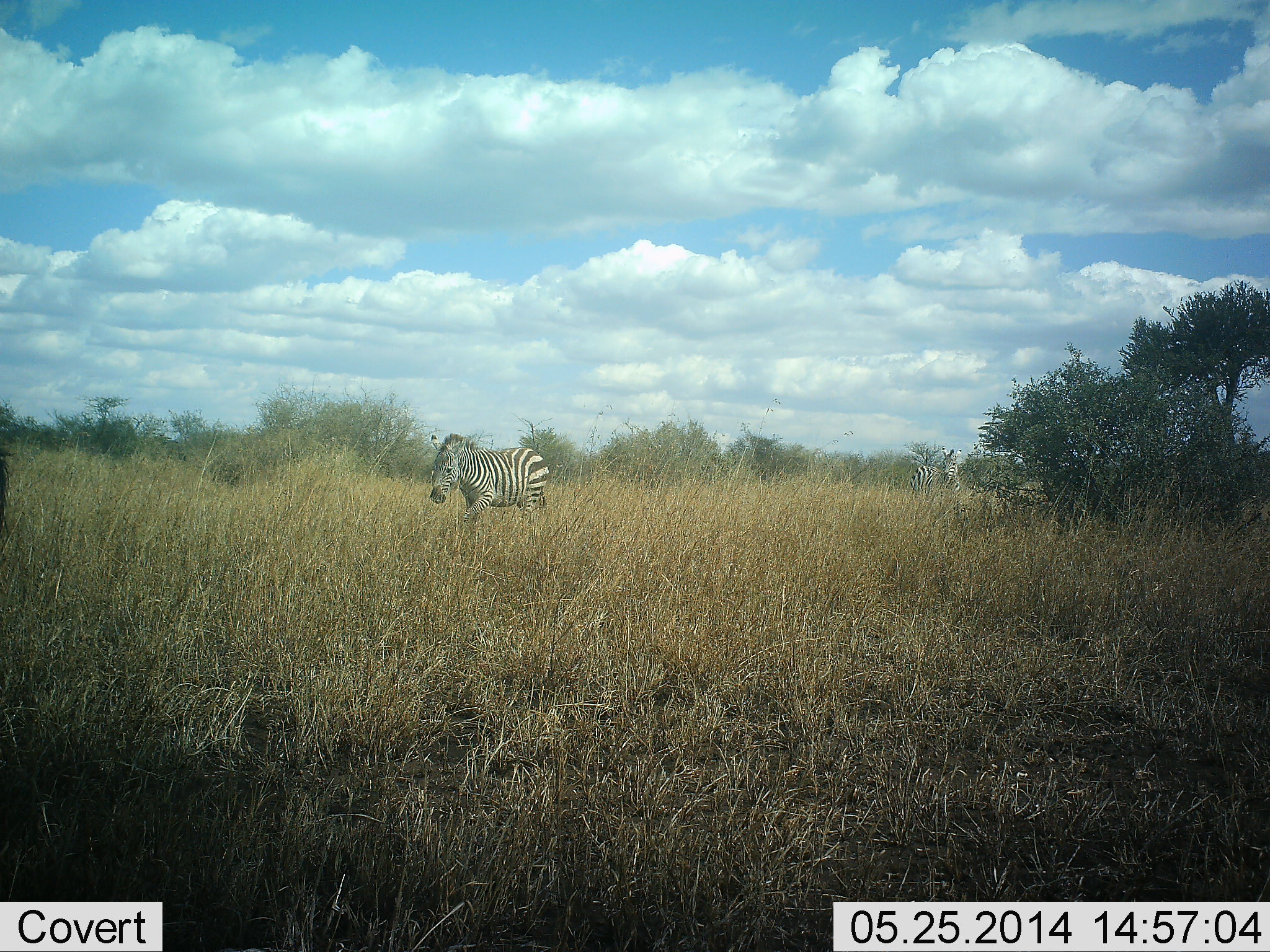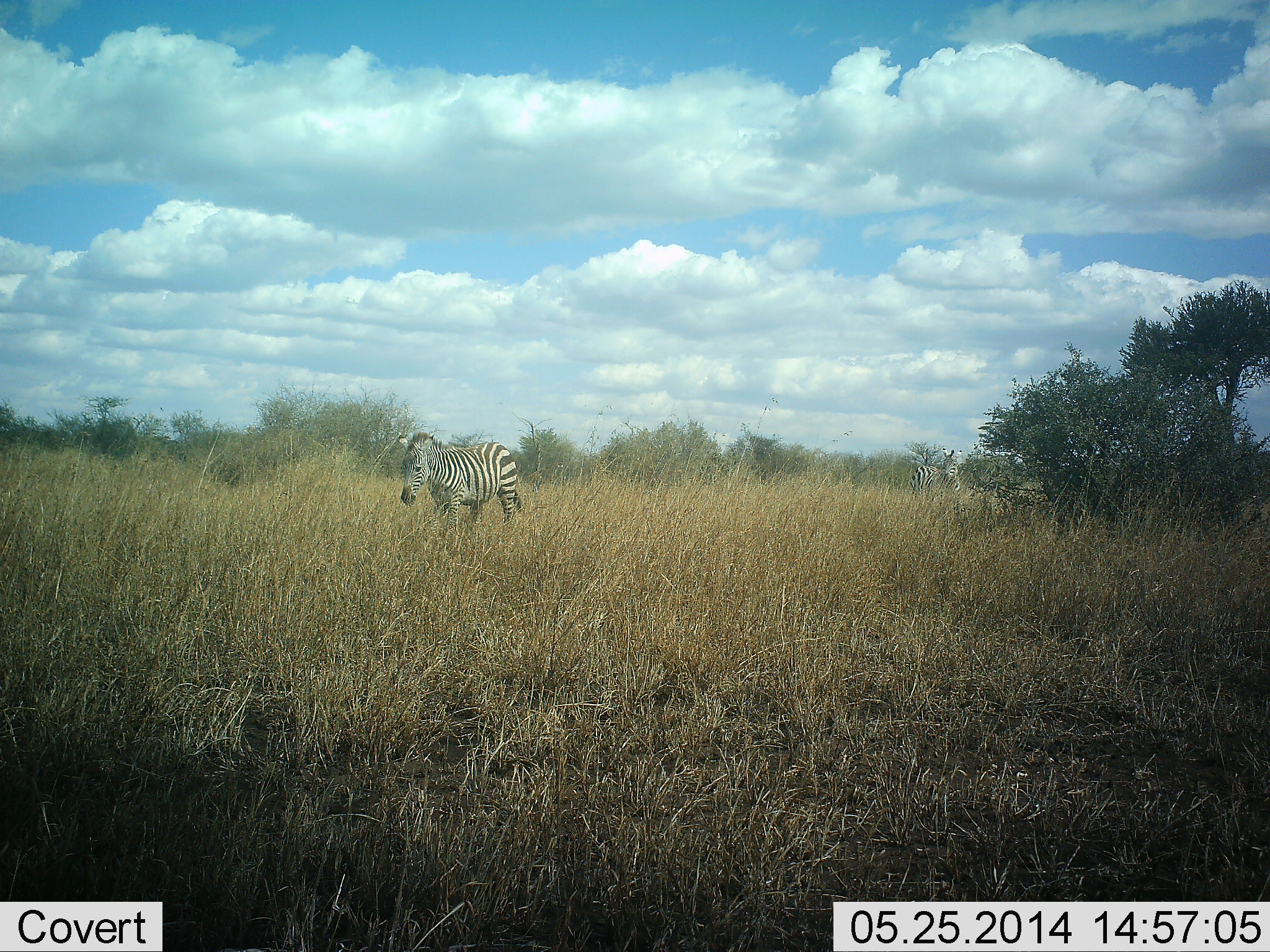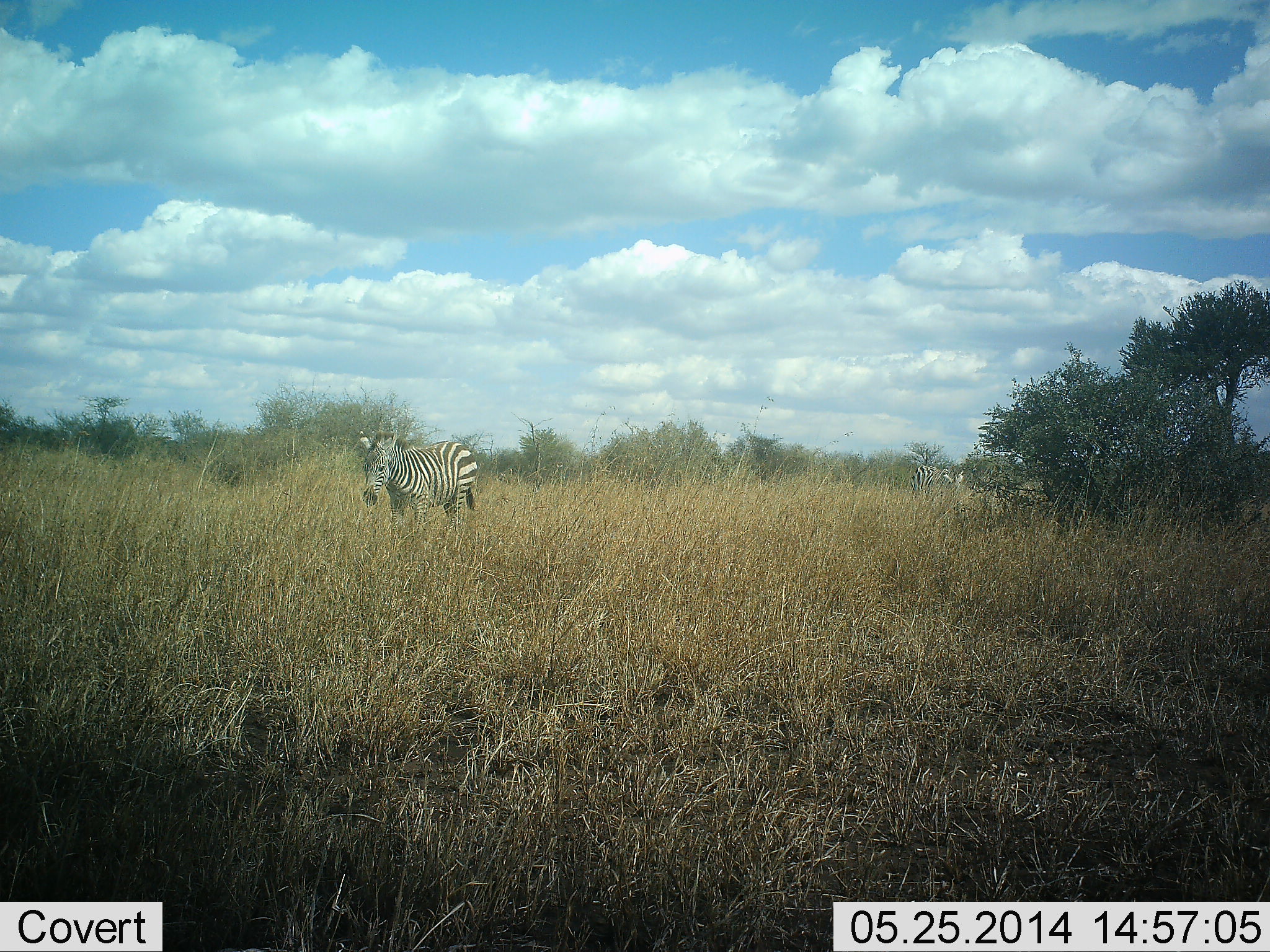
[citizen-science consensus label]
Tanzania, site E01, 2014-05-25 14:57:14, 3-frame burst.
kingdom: Animalia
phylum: Chordata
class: Mammalia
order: Perissodactyla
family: Equidae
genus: Equus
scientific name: Equus quagga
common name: plains zebra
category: zebra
Zebra (plains zebra) (Equus quagga), count 2. Behavior (volunteer vote fractions): standing 60%, resting 0%, moving 70%, interacting 0%. Young present (vote fraction): 0%. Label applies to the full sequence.